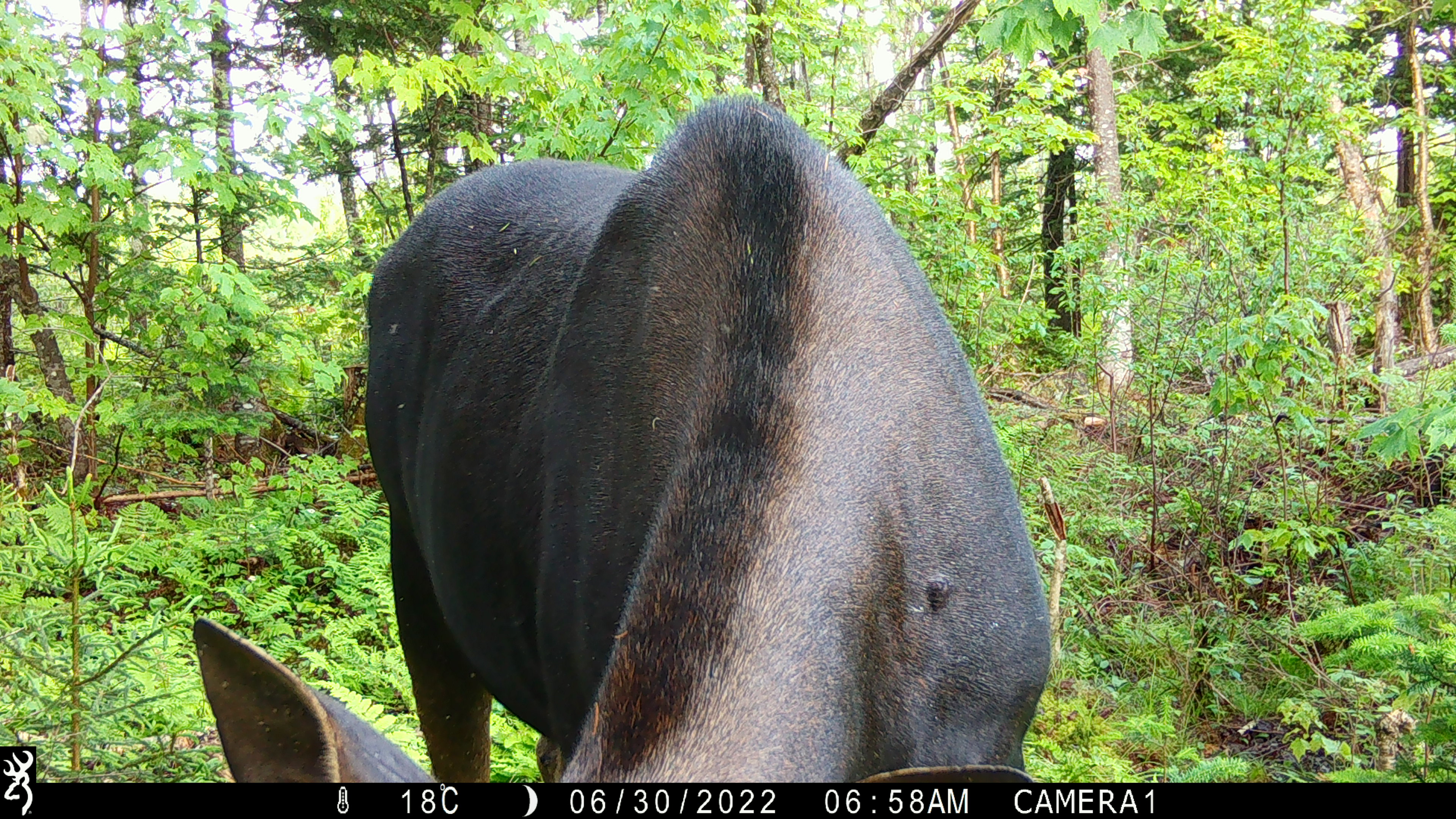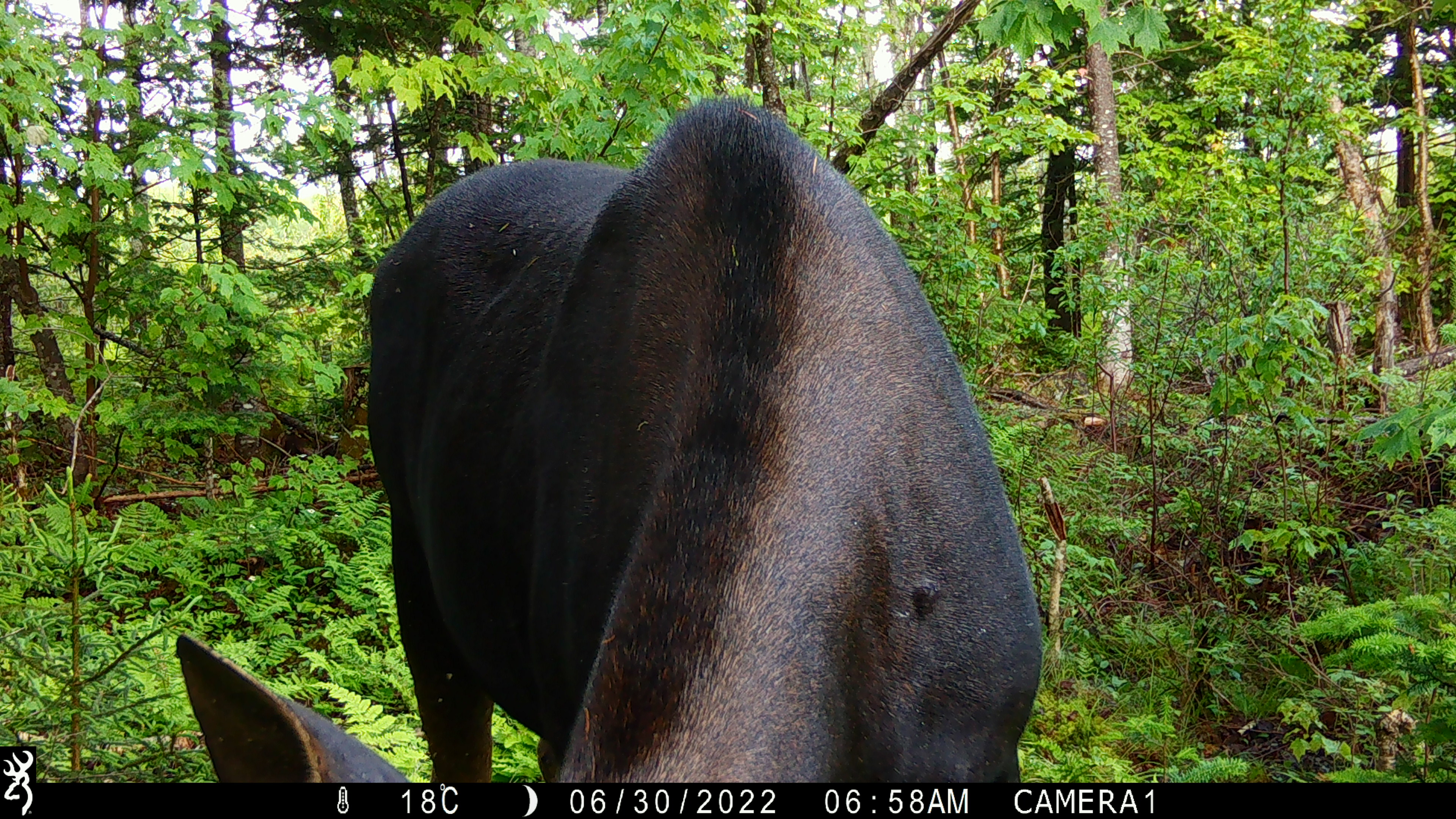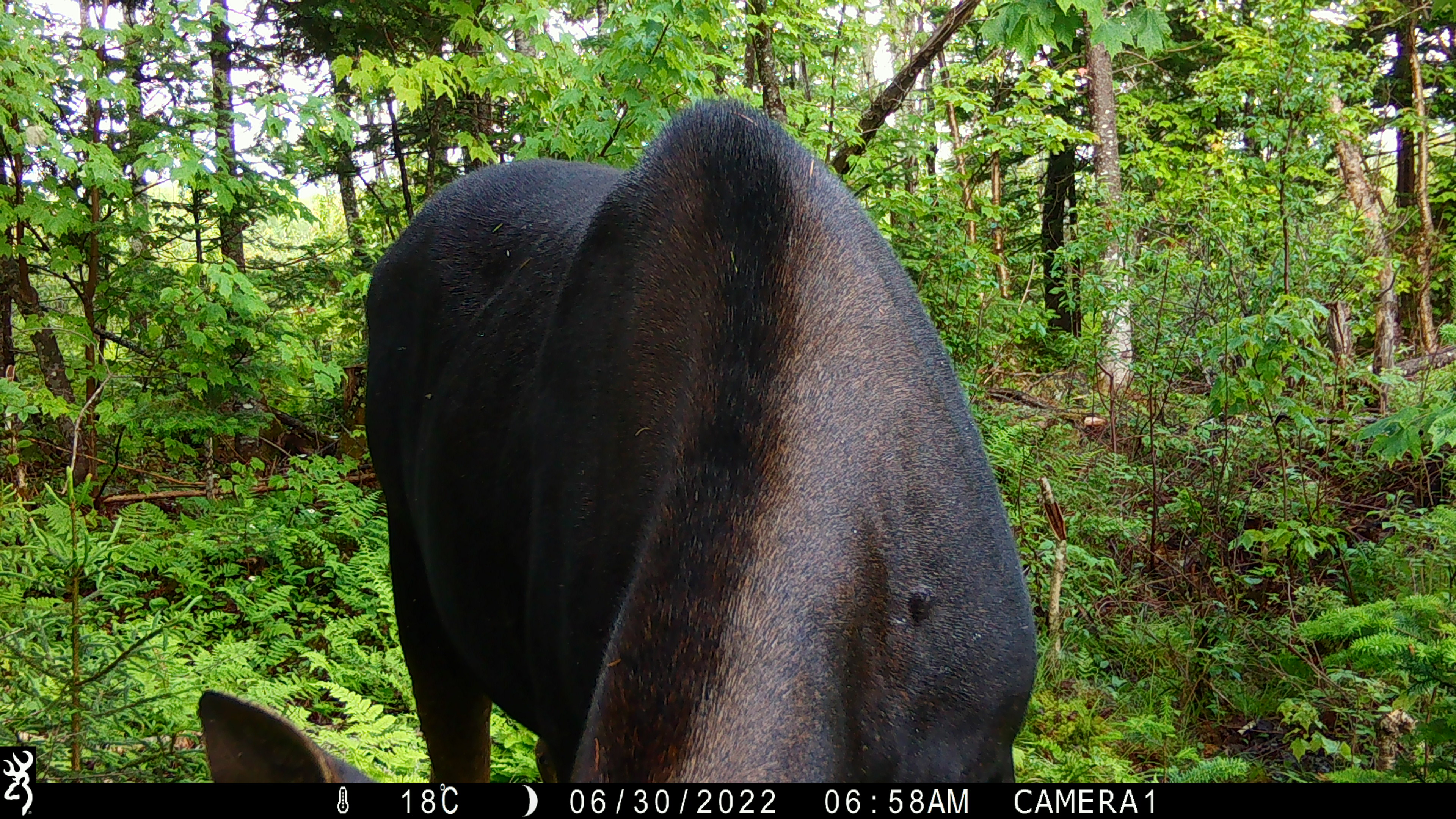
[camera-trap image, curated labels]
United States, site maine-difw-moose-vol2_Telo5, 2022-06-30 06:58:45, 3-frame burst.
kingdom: Animalia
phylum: Chordata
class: Mammalia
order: Artiodactyla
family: Cervidae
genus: Alces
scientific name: Alces alces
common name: moose